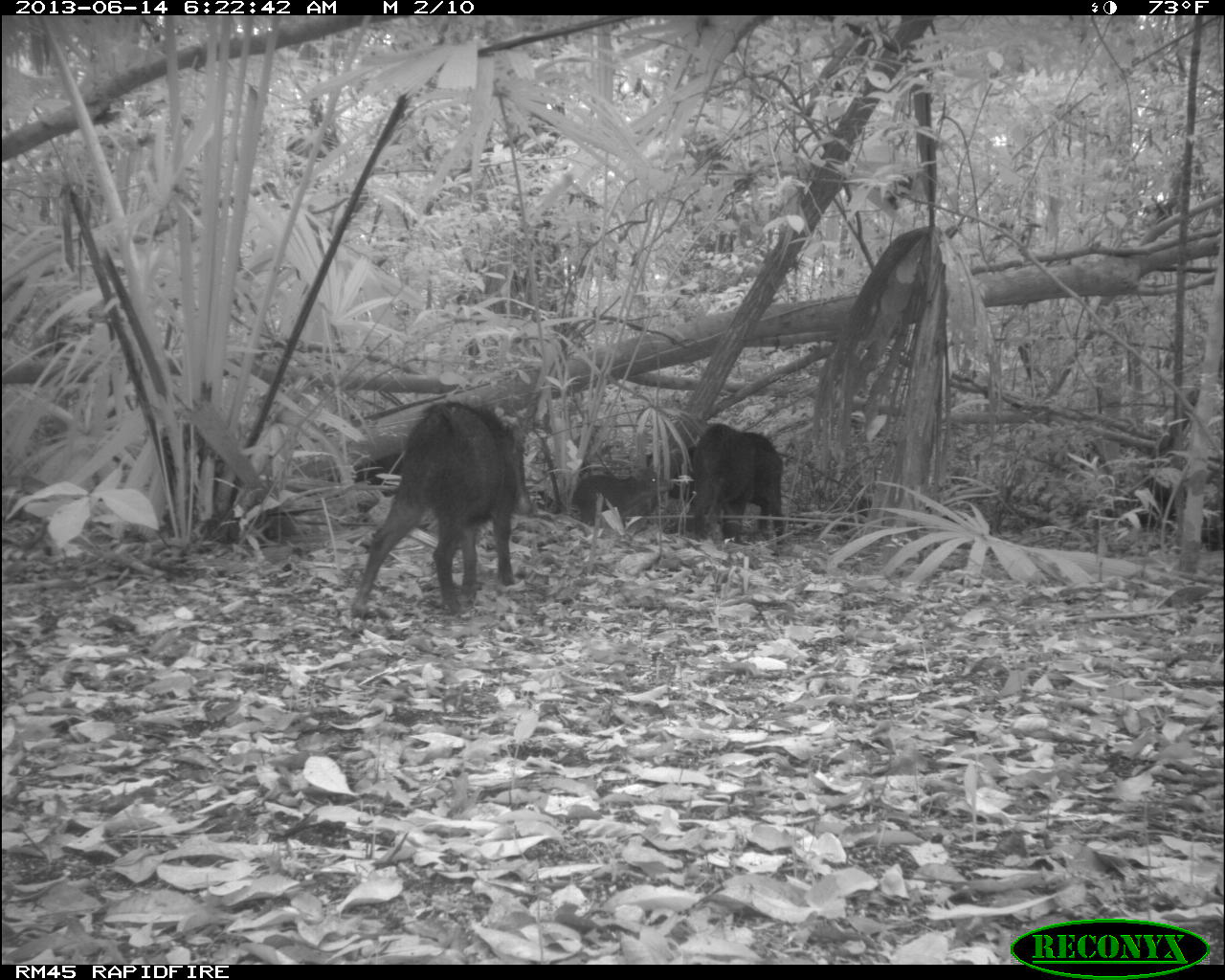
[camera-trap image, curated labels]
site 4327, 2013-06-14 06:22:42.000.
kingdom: Animalia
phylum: Chordata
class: Mammalia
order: Artiodactyla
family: Tayassuidae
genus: Tayassu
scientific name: Tayassu pecari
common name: white-lipped peccary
Tayassu pecari (white-lipped peccary), count 9.